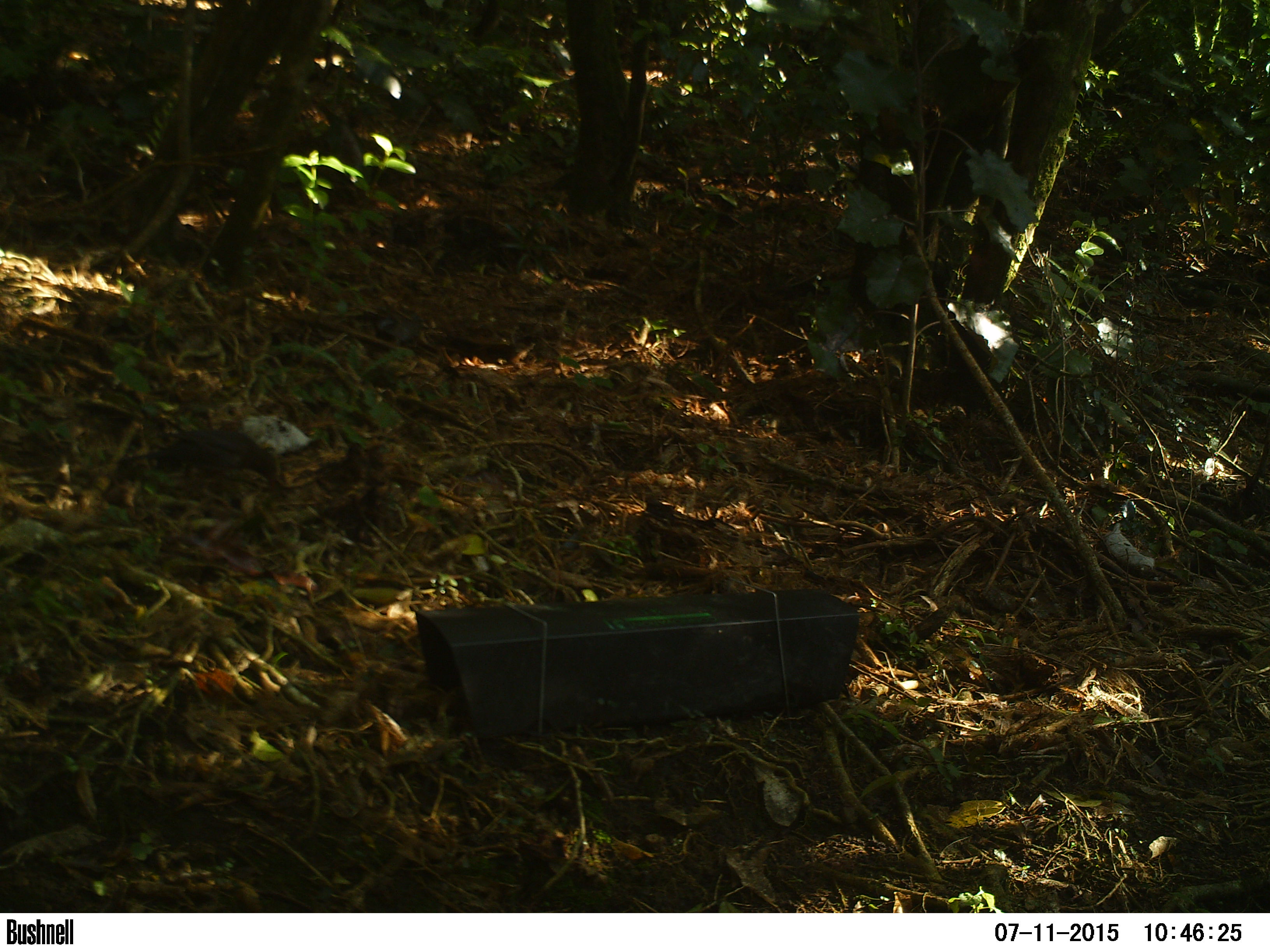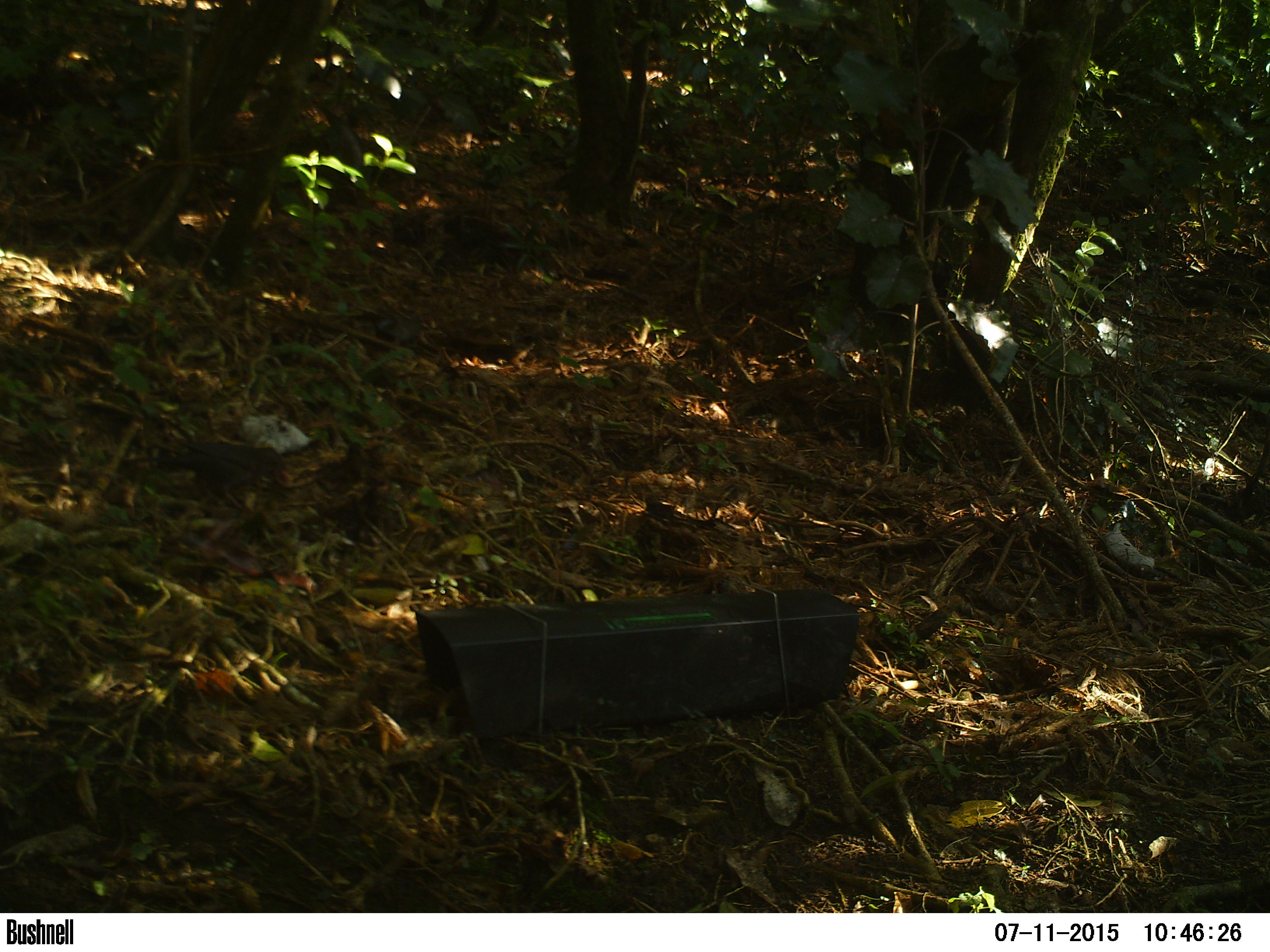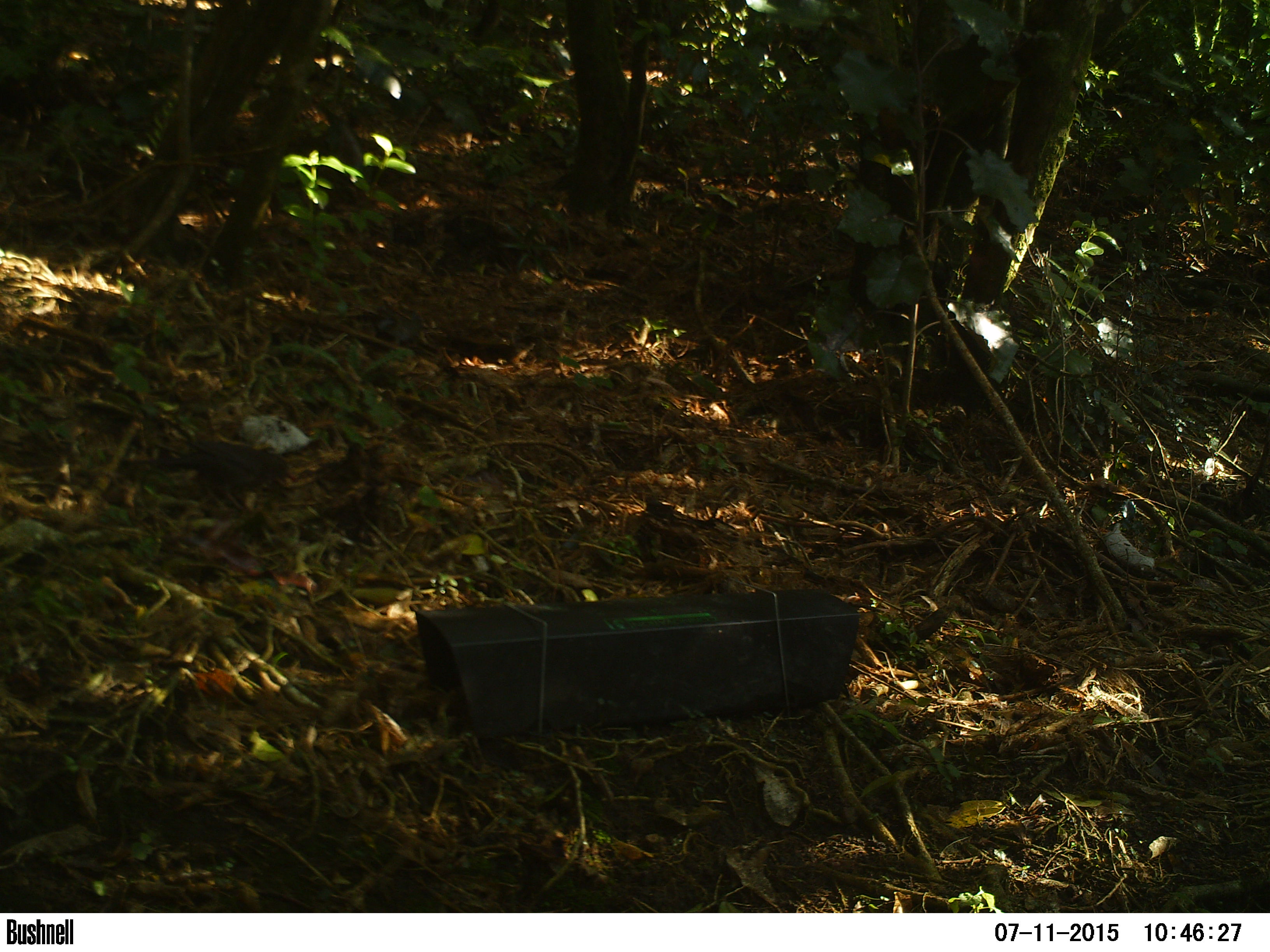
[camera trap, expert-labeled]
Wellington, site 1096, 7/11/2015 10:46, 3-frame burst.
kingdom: Animalia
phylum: Chordata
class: Aves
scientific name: Aves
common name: bird